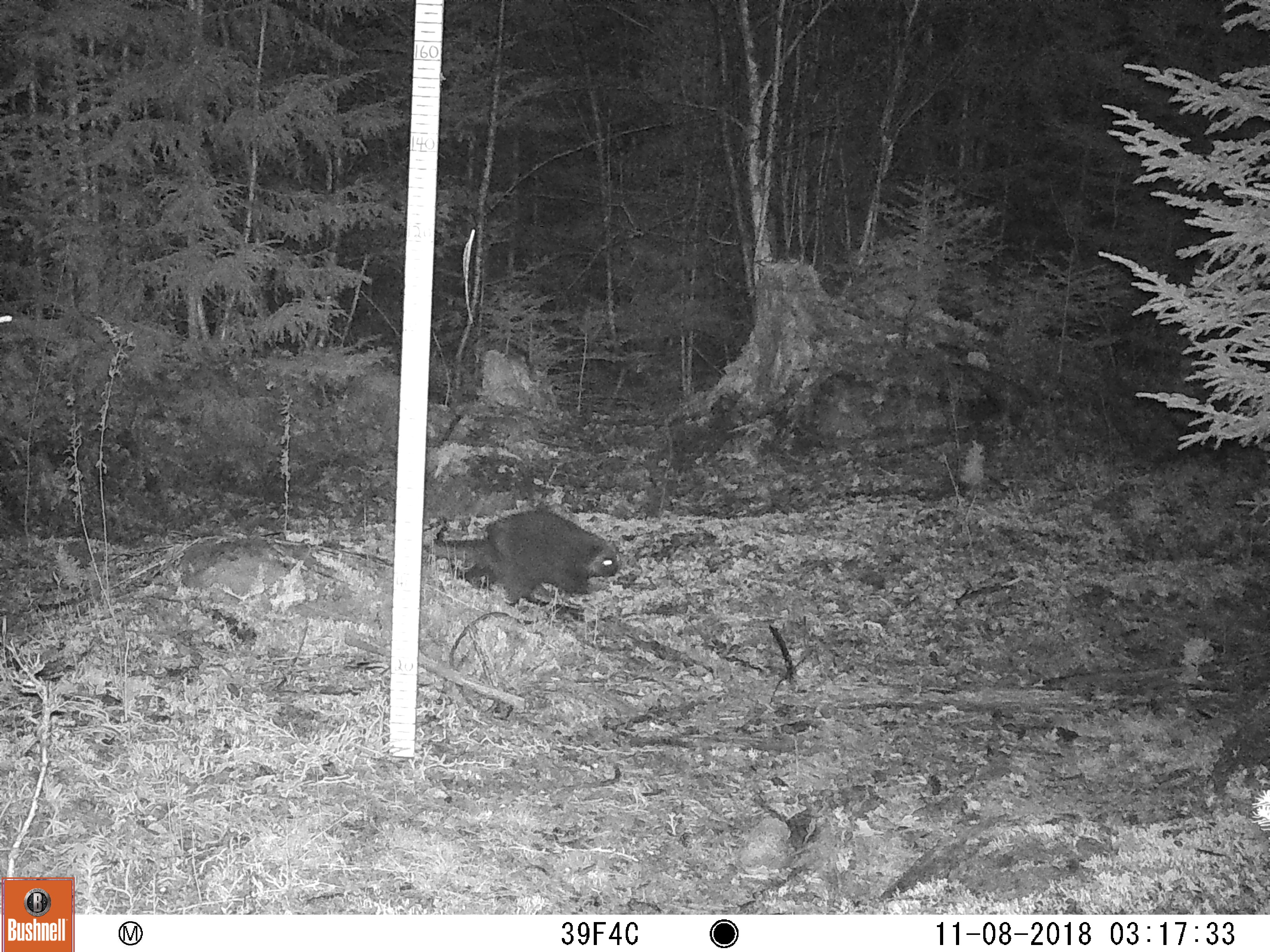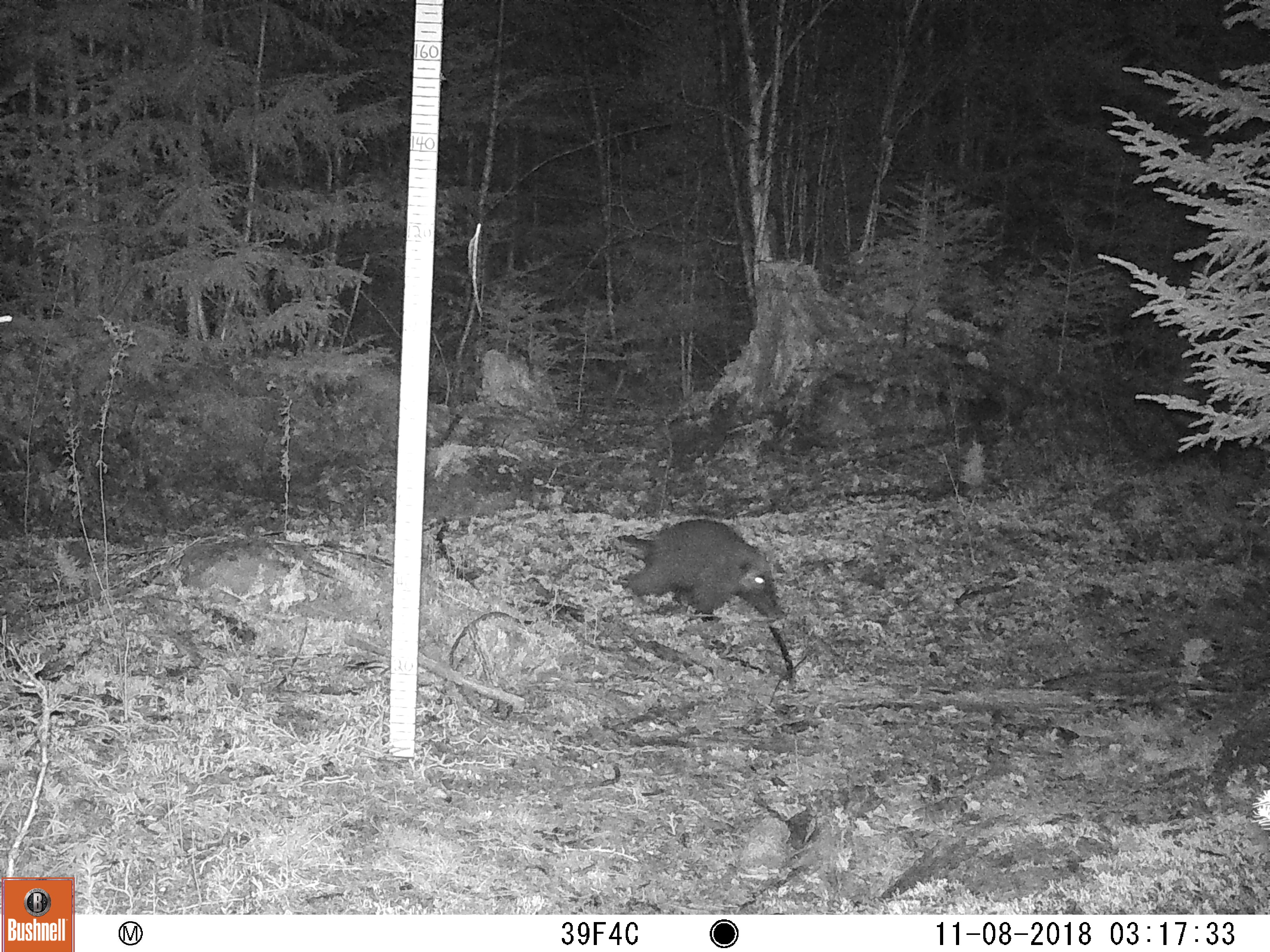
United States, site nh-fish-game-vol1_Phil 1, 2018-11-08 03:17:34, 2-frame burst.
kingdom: Animalia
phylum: Chordata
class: Mammalia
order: Rodentia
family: Erethizontidae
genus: Erethizon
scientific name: Erethizon dorsatum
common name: porcupine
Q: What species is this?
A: Porcupine (Erethizon dorsatum).